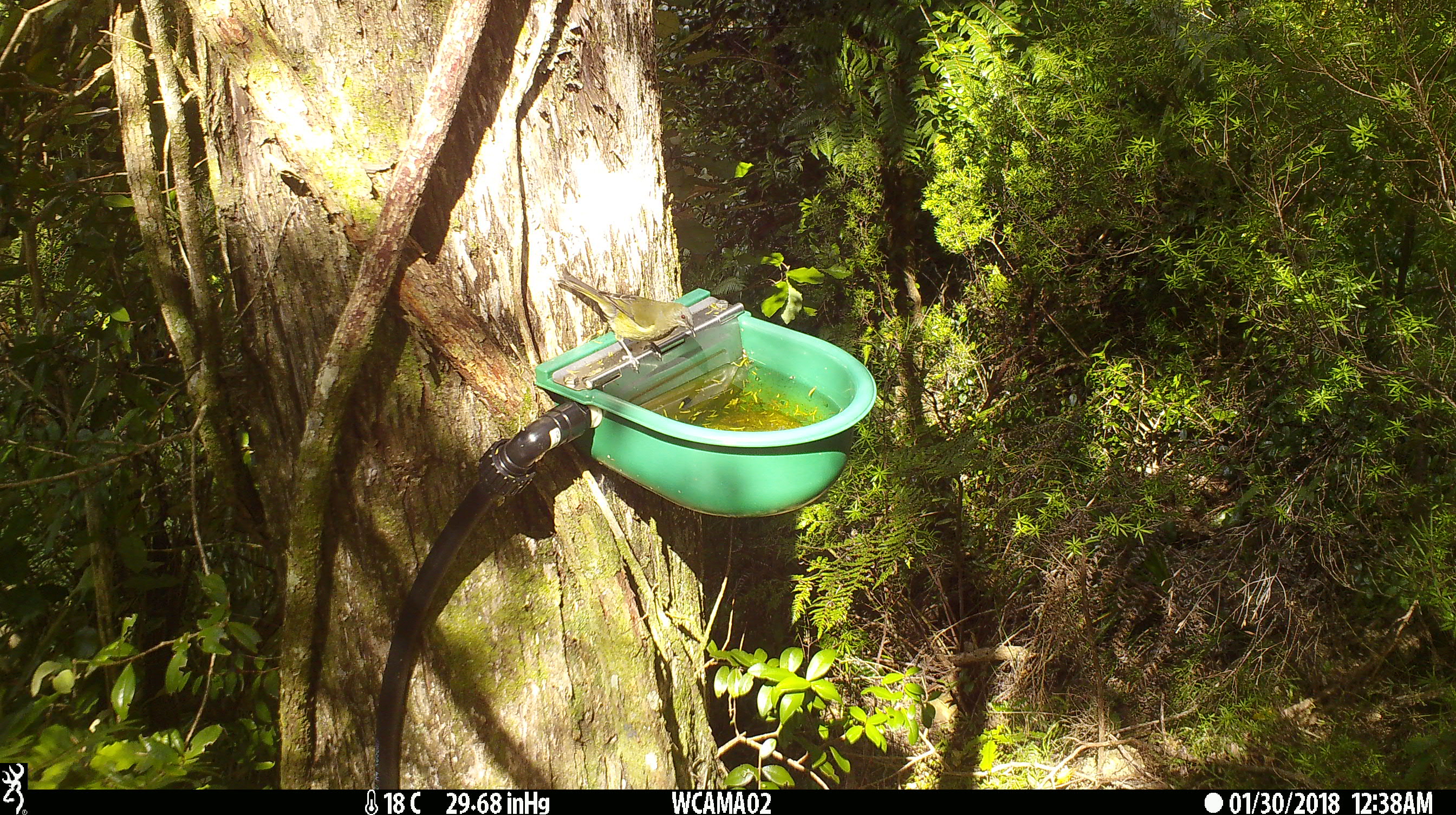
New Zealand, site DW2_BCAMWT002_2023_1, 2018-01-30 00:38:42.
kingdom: Animalia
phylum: Chordata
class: Aves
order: Passeriformes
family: Meliphagidae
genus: Anthornis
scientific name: Anthornis melanura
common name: new zealand bellbird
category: bellbird